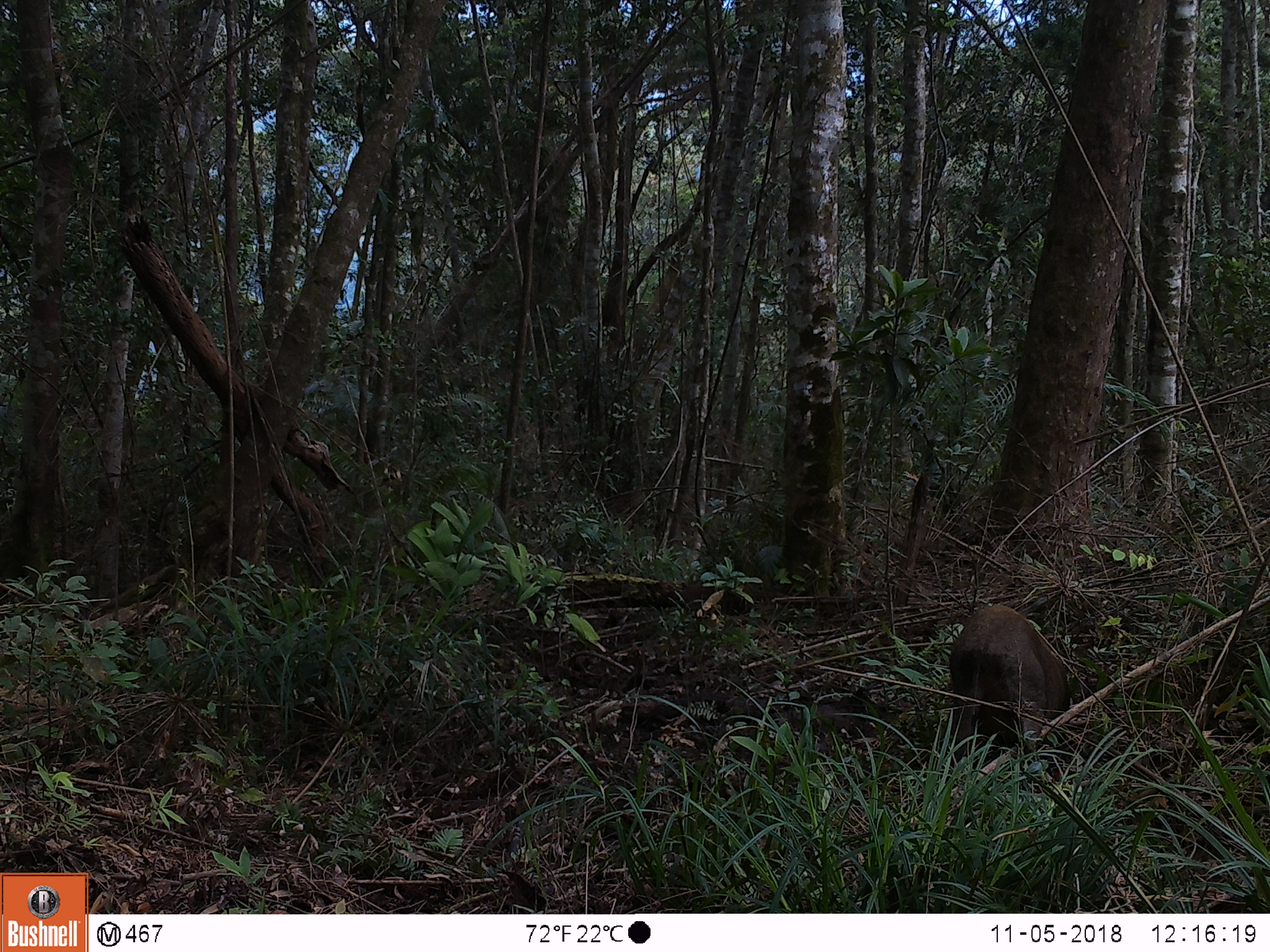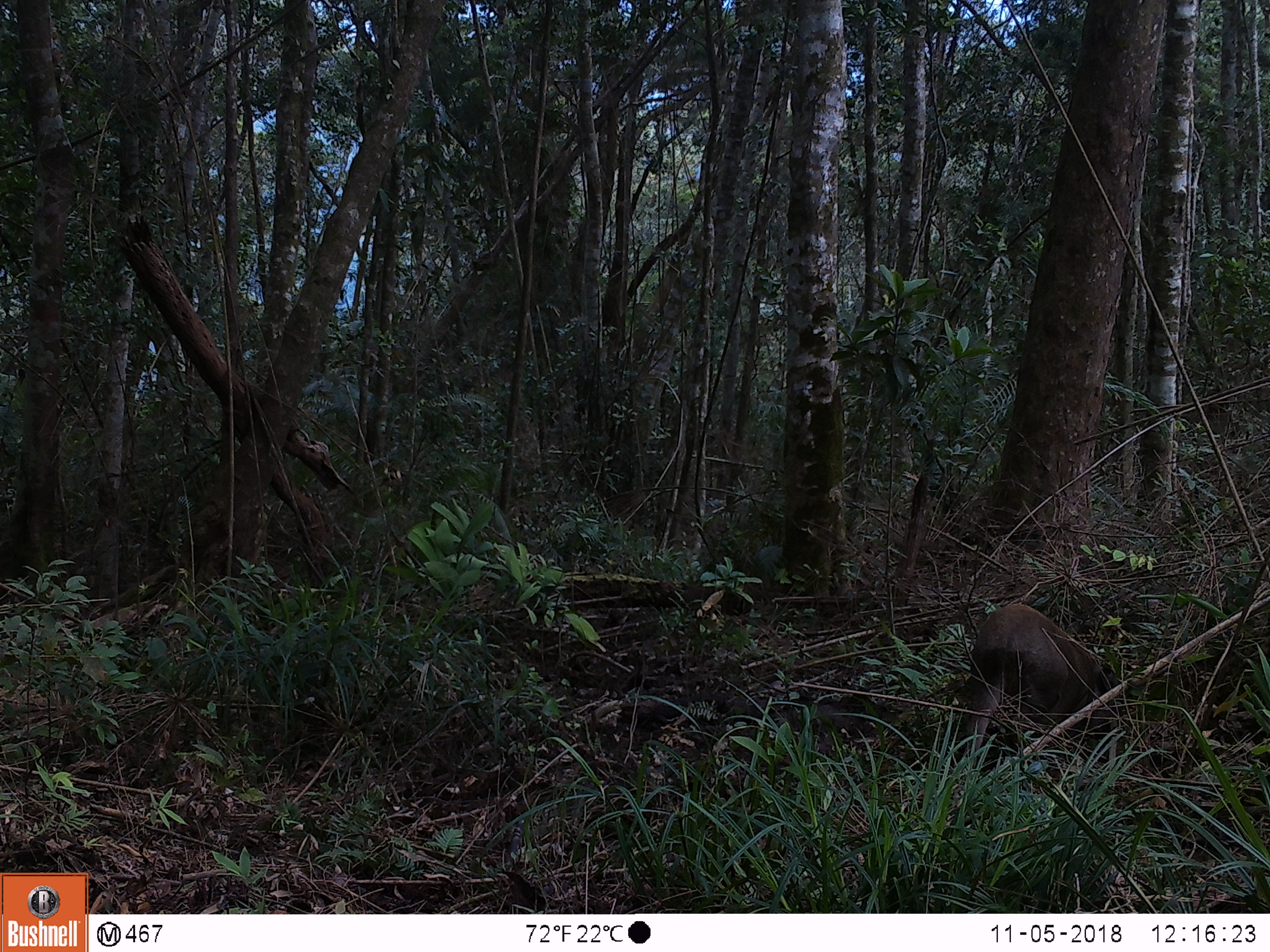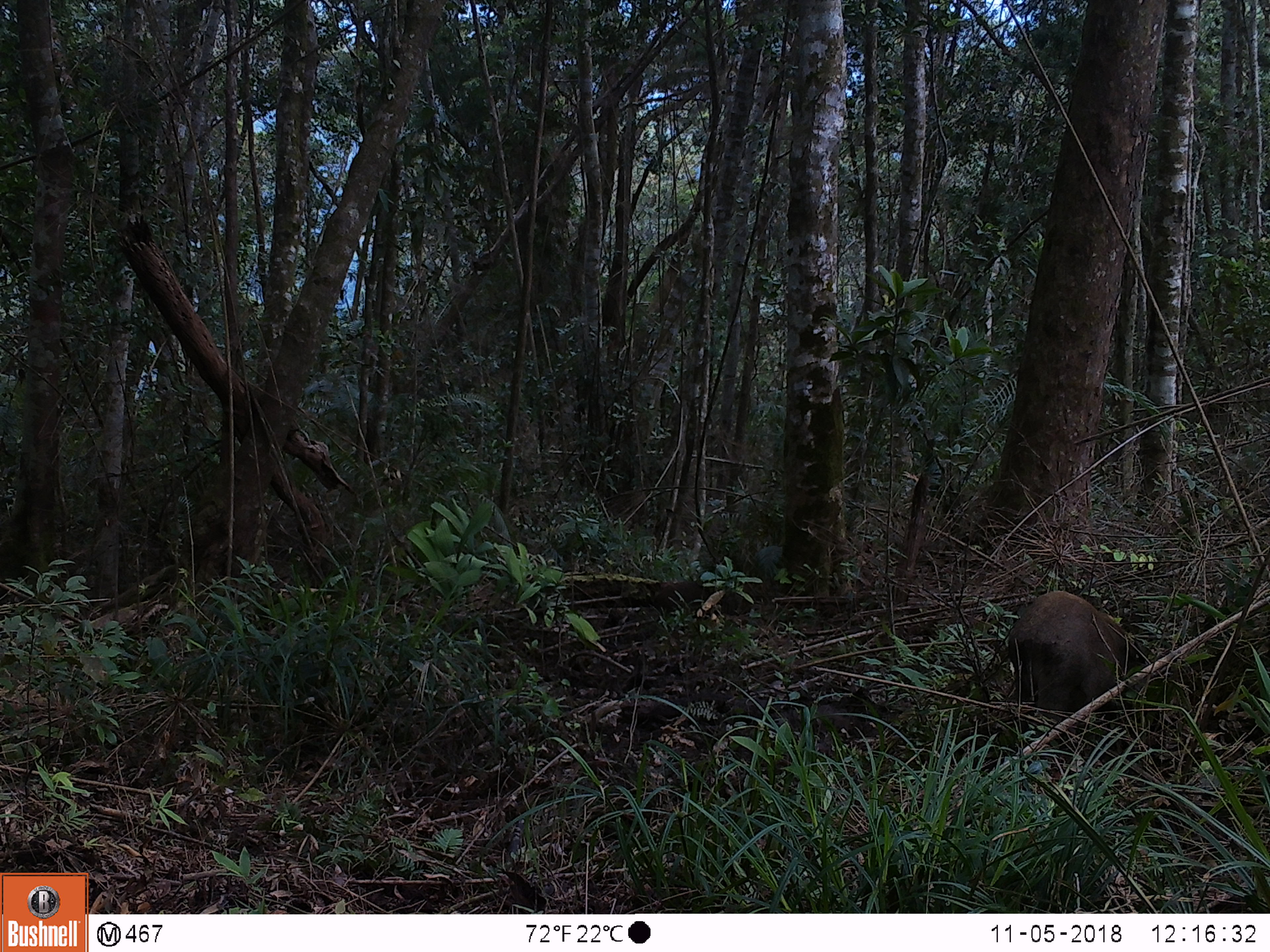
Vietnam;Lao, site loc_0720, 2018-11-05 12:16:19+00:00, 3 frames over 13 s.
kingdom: Animalia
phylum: Chordata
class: Mammalia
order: Artiodactyla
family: Suidae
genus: Sus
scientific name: Sus scrofa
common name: eurasian wild pig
Eurasian wild pig (Sus scrofa). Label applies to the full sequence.